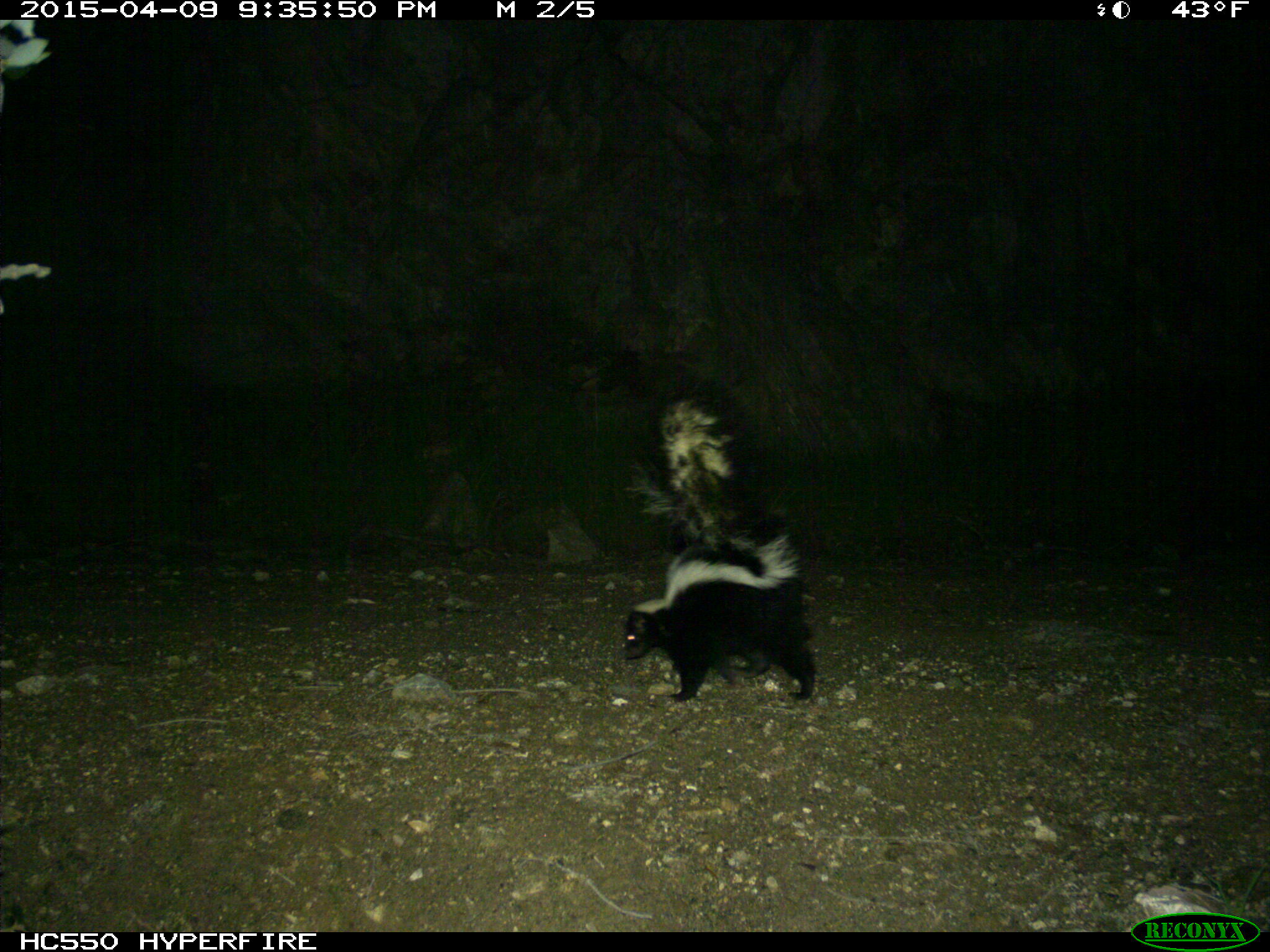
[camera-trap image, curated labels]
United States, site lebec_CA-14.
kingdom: Animalia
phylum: Chordata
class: Mammalia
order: Carnivora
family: Mephitidae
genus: Mephitis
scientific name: Mephitis mephitis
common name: striped skunk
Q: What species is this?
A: Mephitis mephitis (striped skunk).